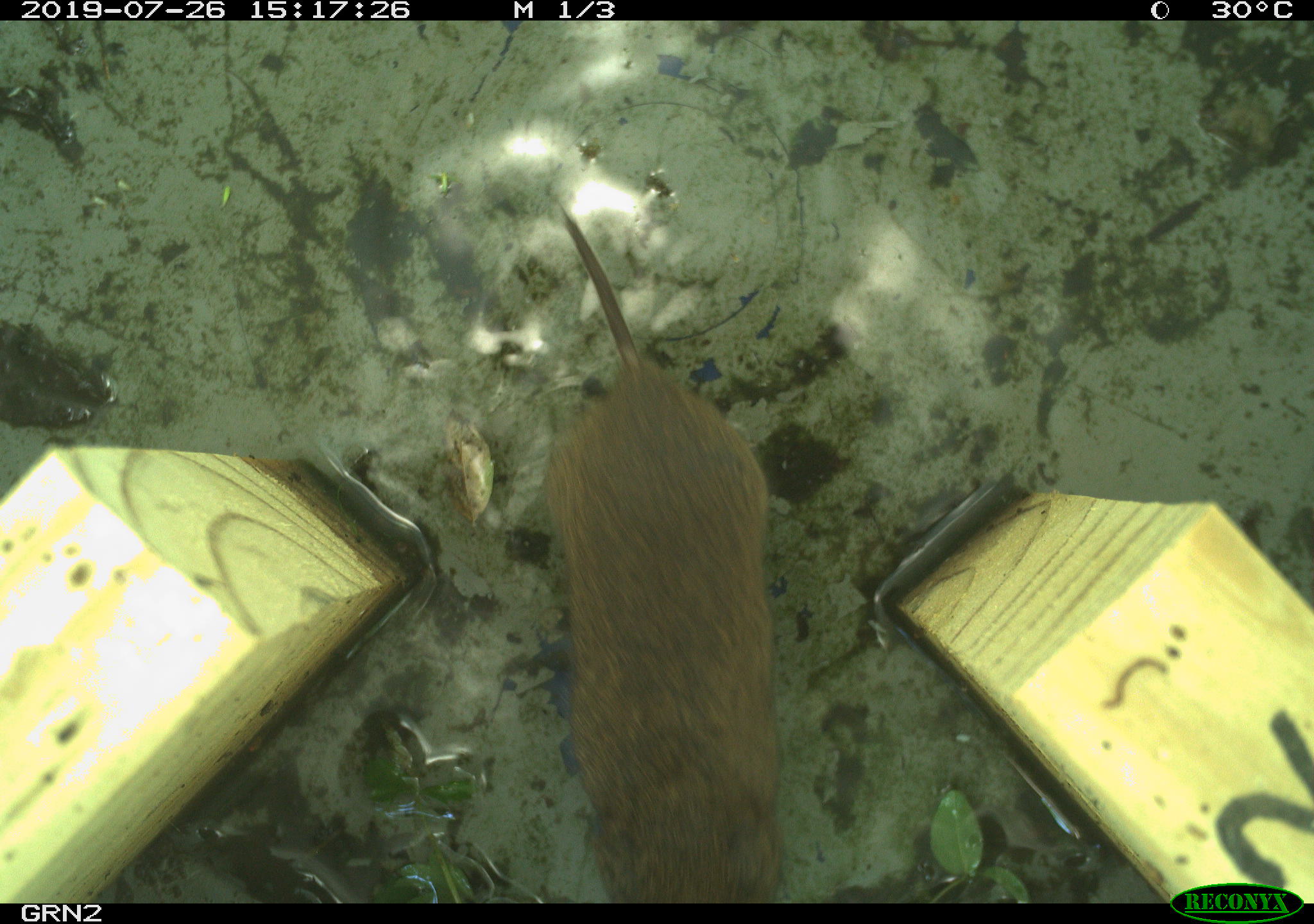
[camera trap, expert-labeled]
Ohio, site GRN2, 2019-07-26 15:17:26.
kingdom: Animalia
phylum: Chordata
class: Mammalia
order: Rodentia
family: Cricetidae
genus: Microtus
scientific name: Microtus pennsylvanicus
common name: meadow vole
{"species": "meadow vole (Microtus pennsylvanicus)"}